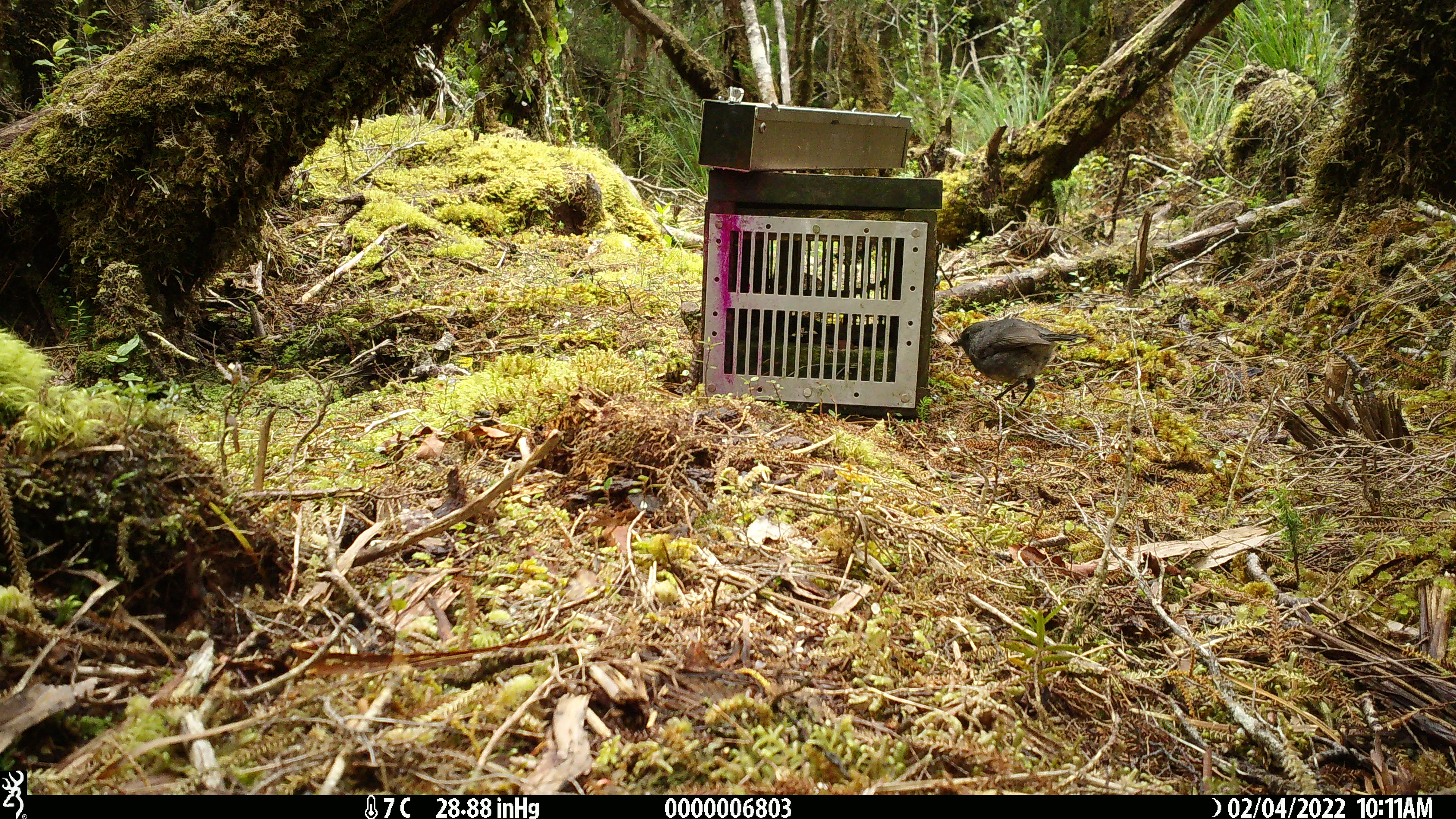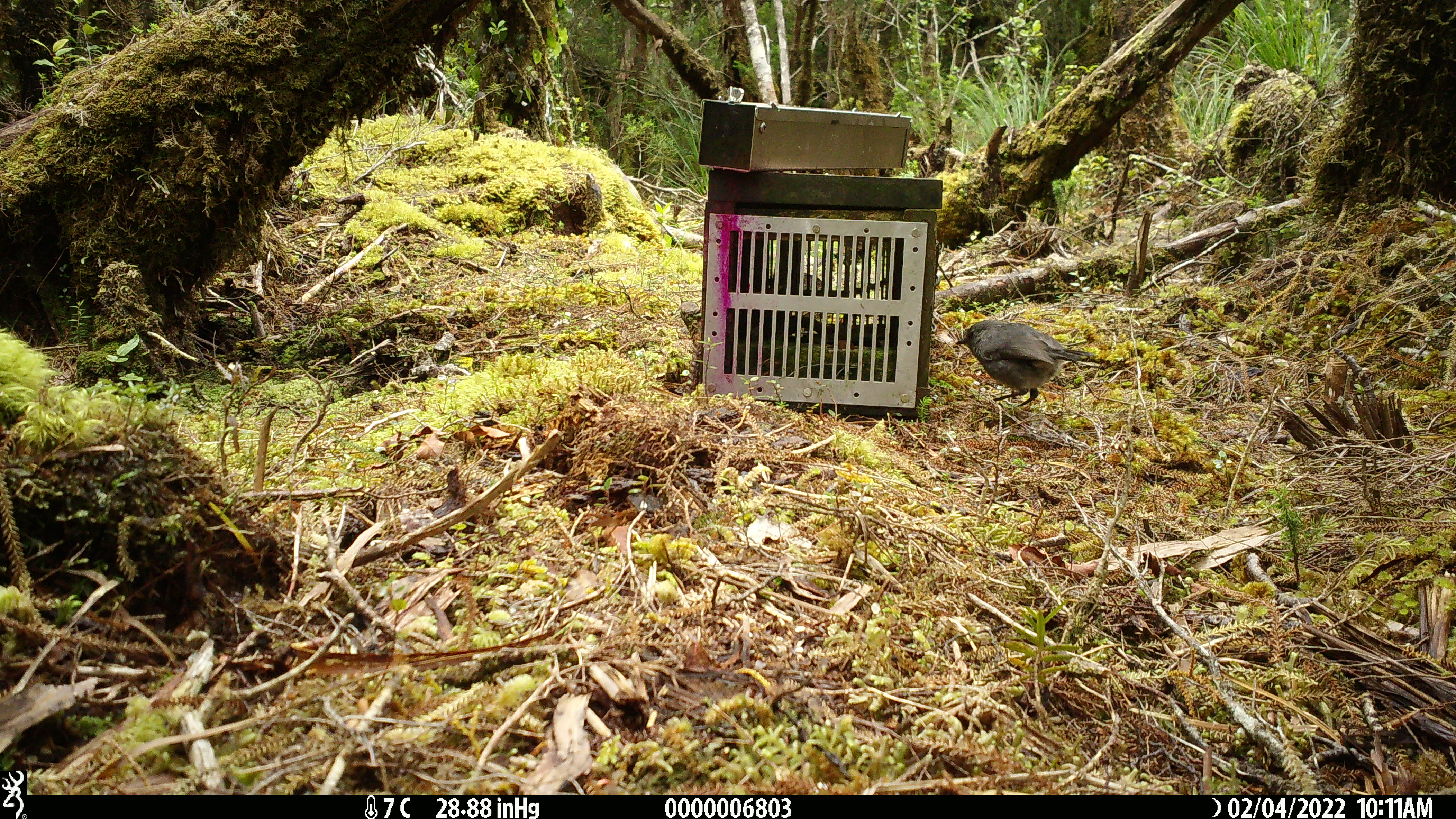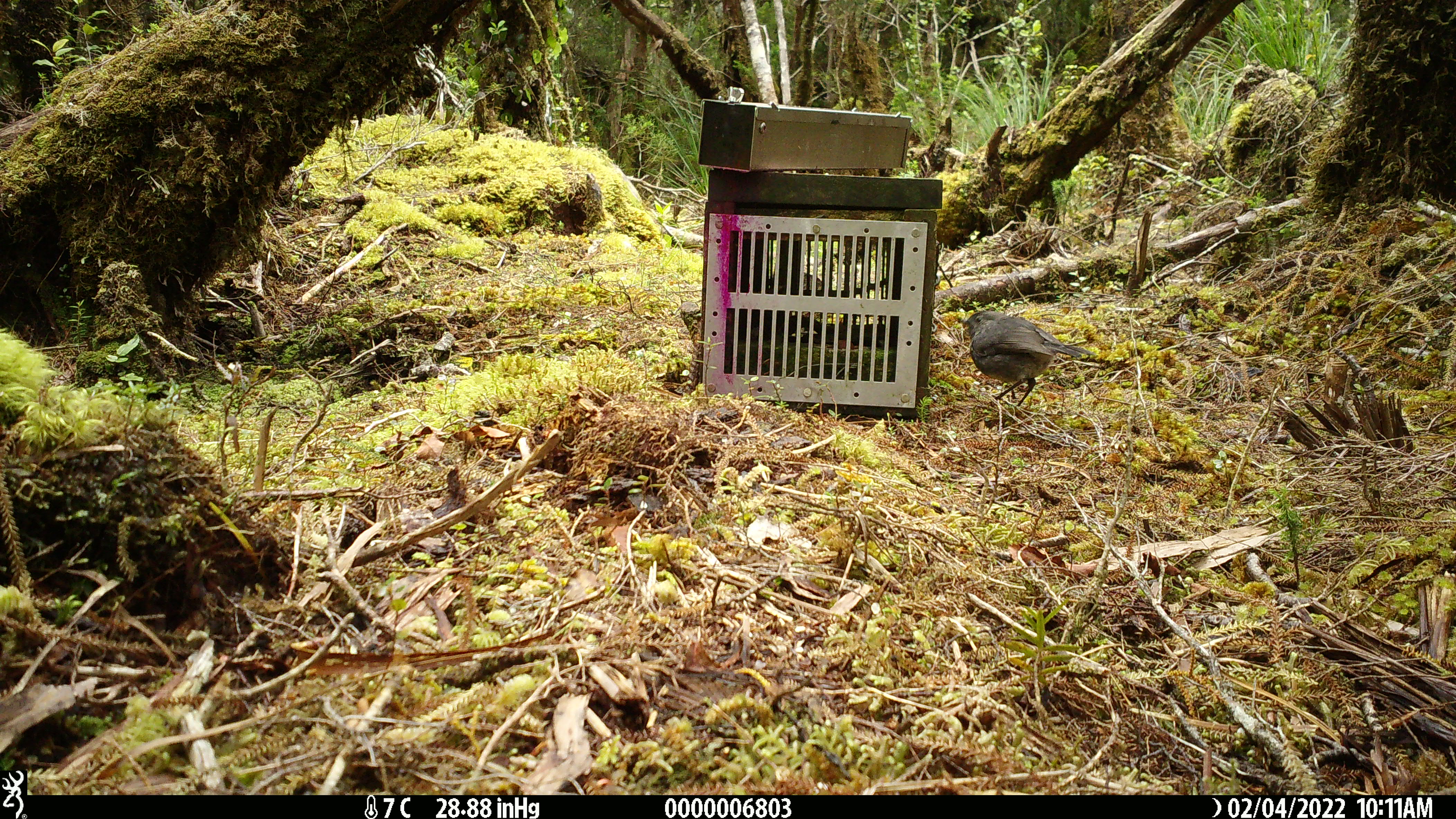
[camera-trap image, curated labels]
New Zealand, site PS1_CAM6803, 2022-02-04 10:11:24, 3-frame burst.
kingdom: Animalia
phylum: Chordata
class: Aves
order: Passeriformes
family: Petroicidae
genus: Petroica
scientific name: Petroica australis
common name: new zealand robin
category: robin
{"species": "robin (new zealand robin) (Petroica australis)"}